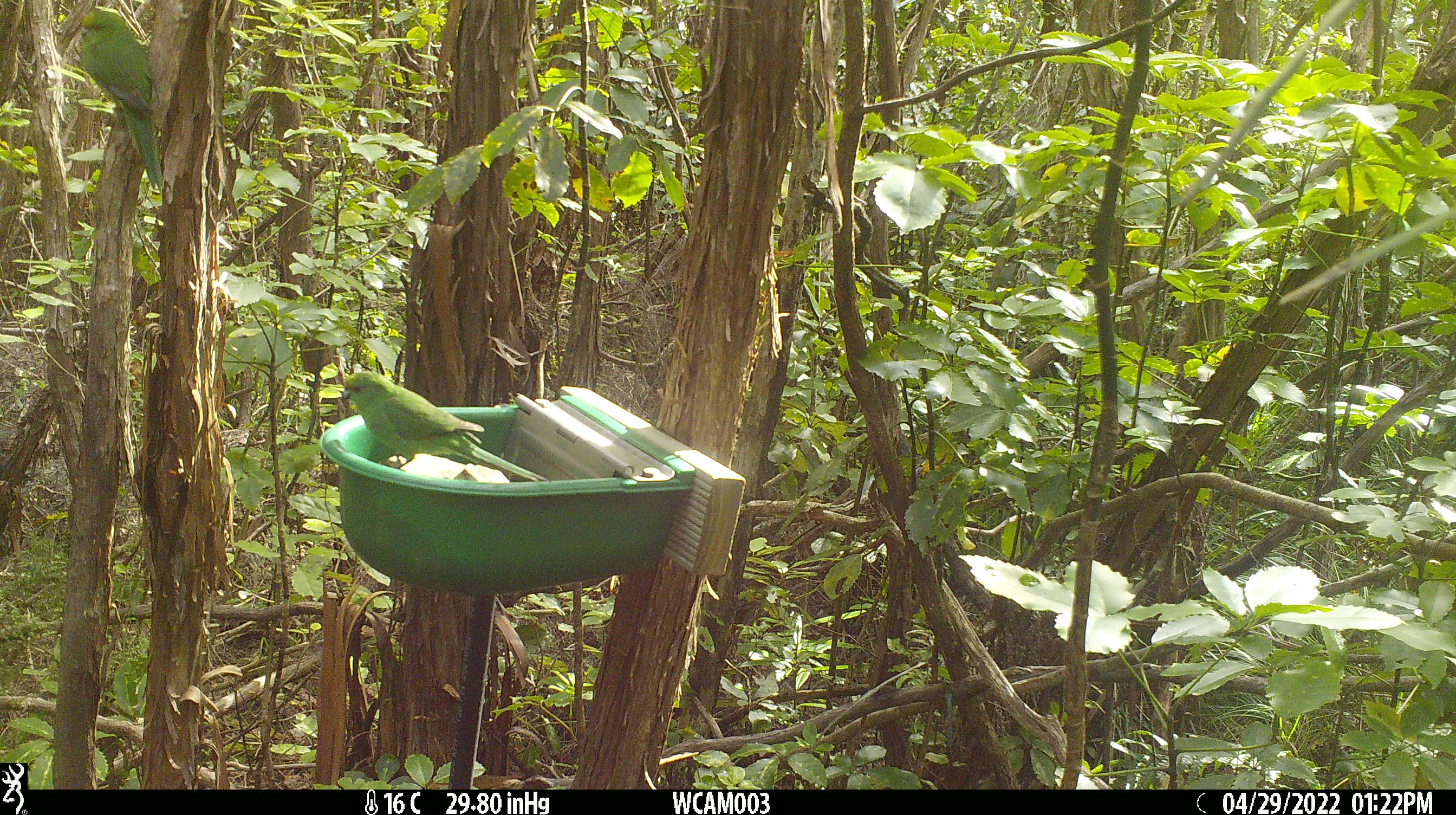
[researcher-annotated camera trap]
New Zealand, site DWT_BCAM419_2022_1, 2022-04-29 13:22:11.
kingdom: Animalia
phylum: Chordata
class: Aves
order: Psittaciformes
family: Psittaculidae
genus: Cyanoramphus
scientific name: Cyanoramphus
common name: parakeet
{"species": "parakeet (Cyanoramphus)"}